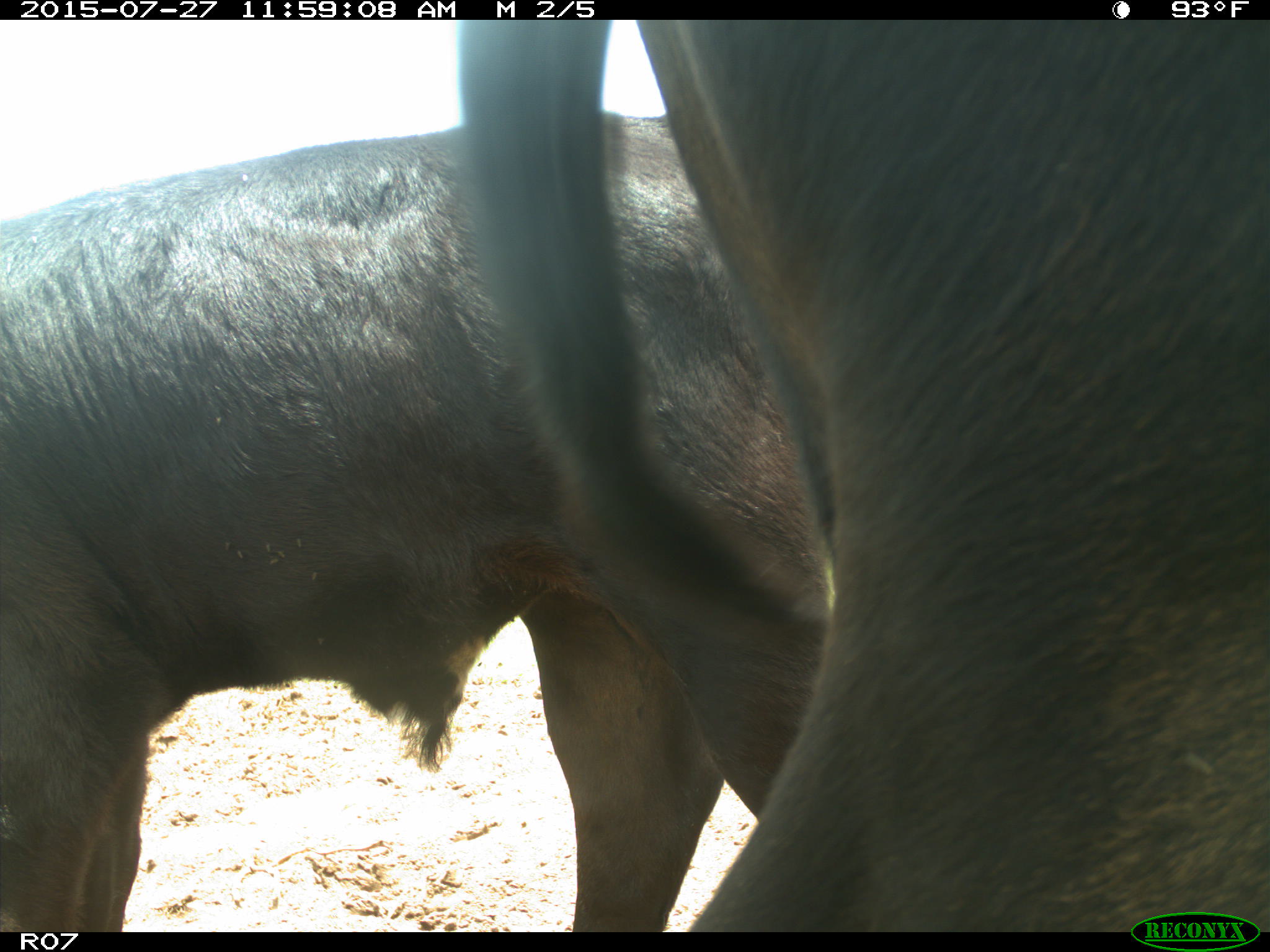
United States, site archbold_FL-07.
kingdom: Animalia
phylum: Chordata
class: Mammalia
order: Artiodactyla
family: Bovidae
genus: Bos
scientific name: Bos taurus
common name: domestic cow